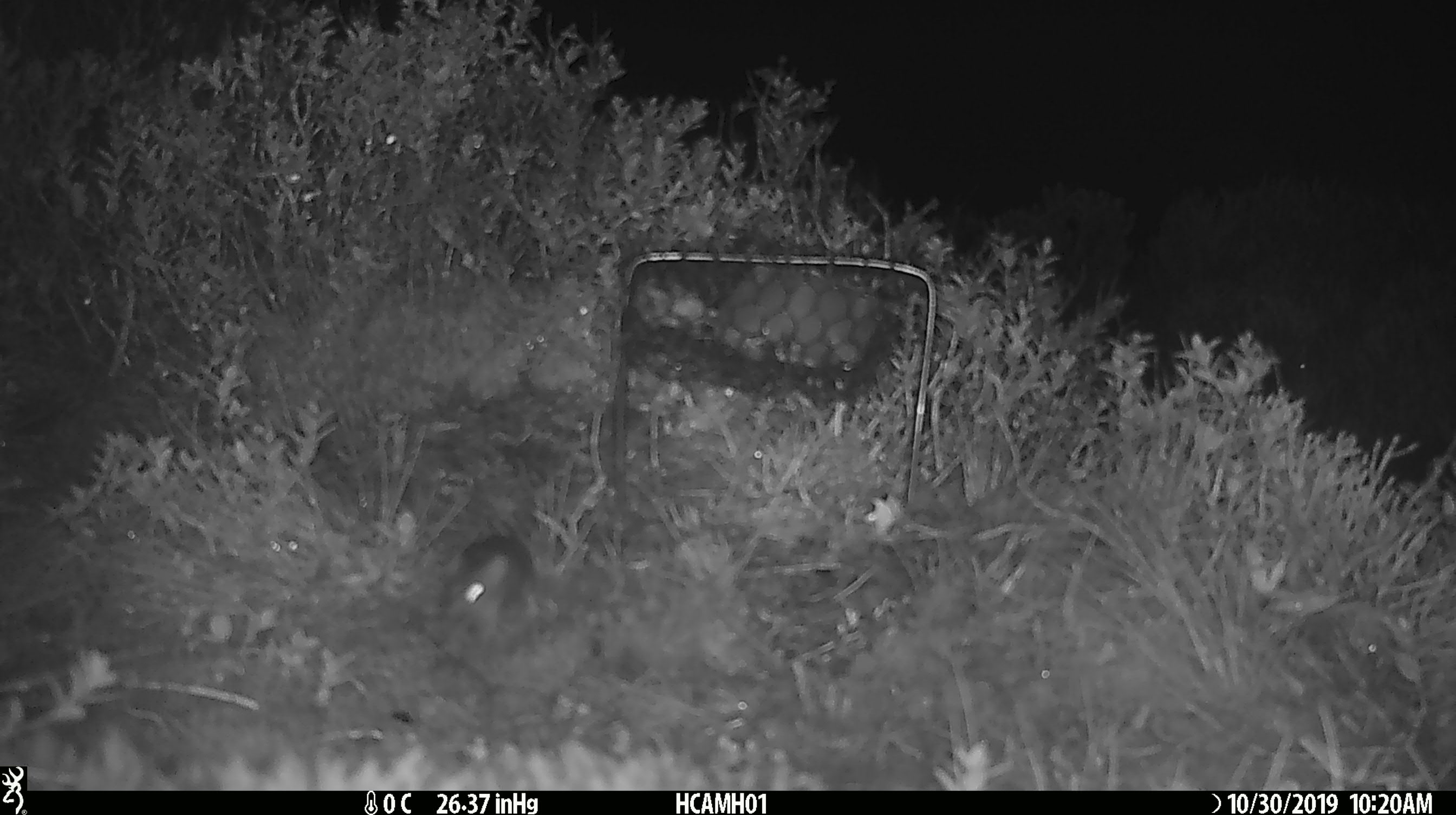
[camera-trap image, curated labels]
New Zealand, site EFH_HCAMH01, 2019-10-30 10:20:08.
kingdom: Animalia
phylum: Chordata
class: Mammalia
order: Rodentia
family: Muridae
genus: Mus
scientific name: Mus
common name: mouse